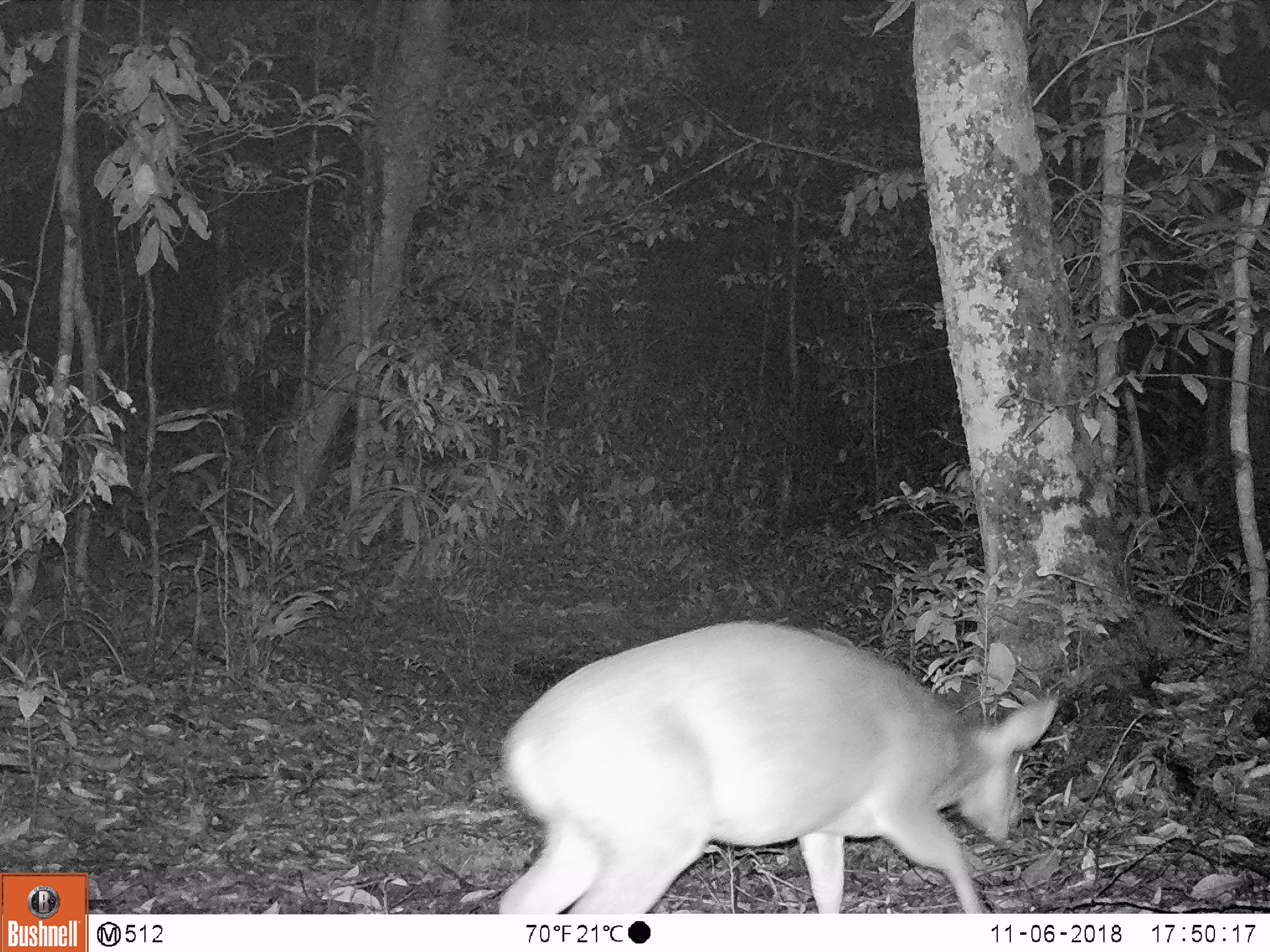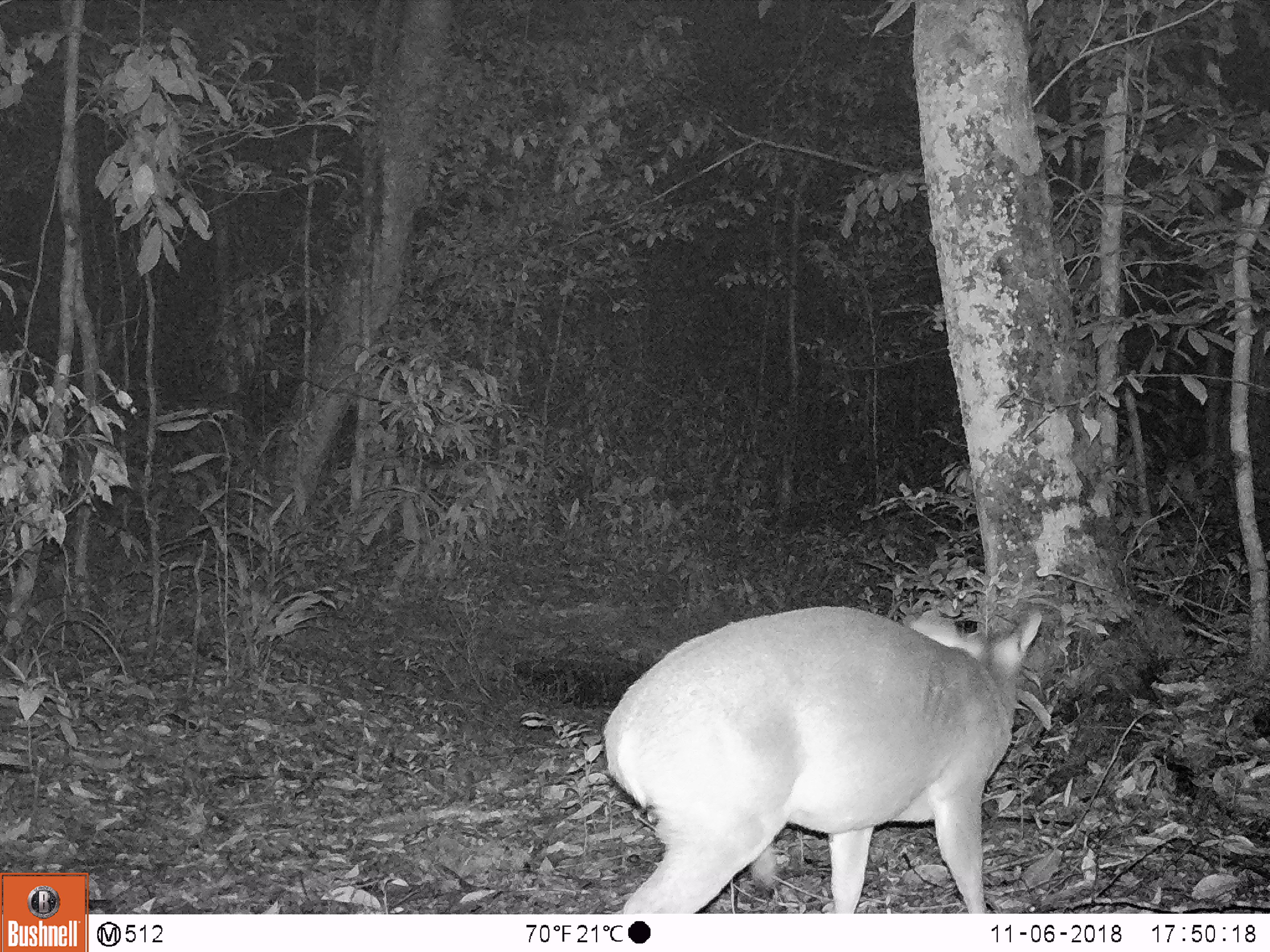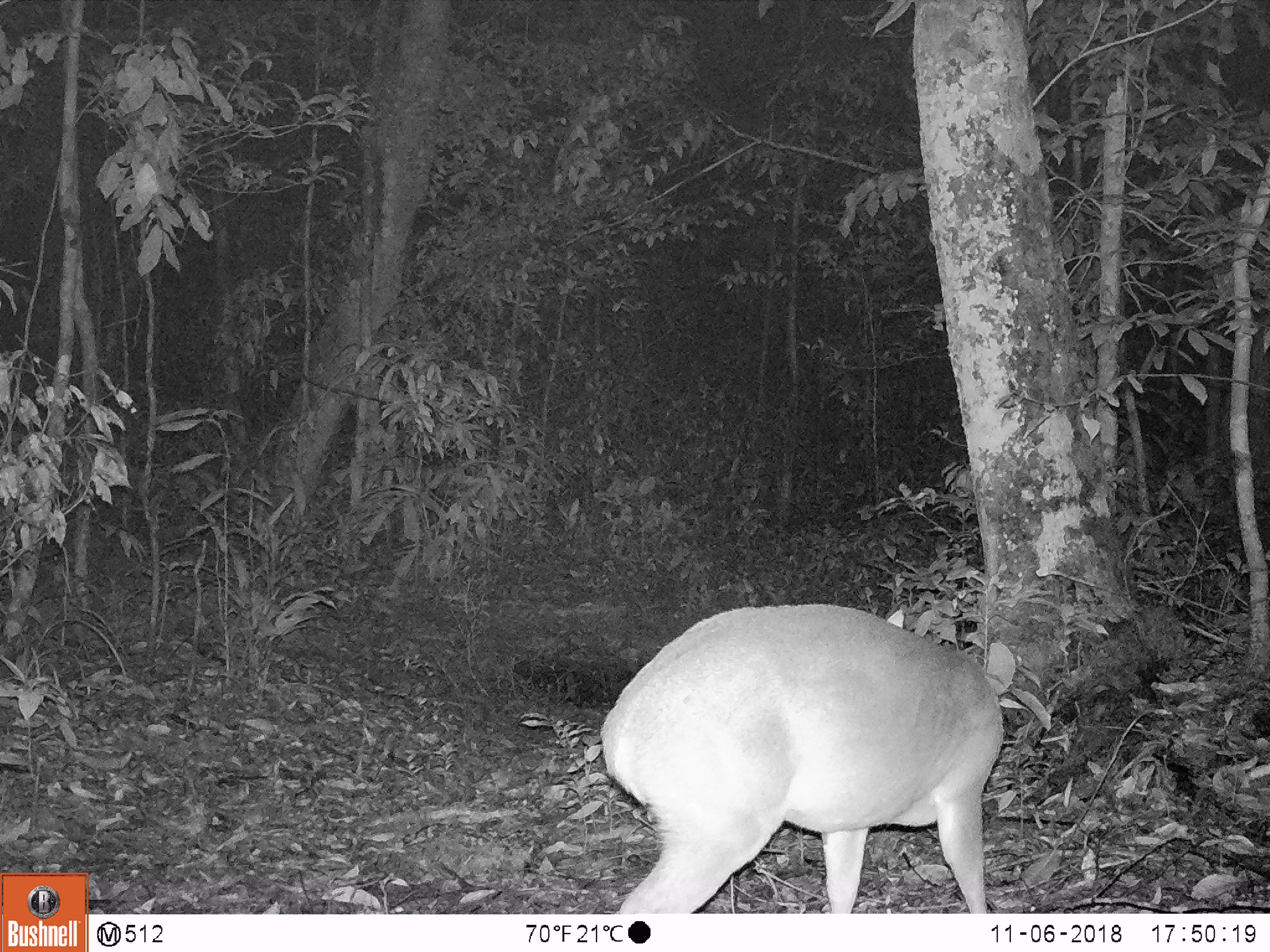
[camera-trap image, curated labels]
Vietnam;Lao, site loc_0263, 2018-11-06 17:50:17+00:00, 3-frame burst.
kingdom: Animalia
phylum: Chordata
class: Mammalia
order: Artiodactyla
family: Cervidae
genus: Muntiacus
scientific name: Muntiacus vuquangensis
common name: large-antlered muntjac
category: large antlered muntjac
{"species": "large antlered muntjac (large-antlered muntjac) (Muntiacus vuquangensis)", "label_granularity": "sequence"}